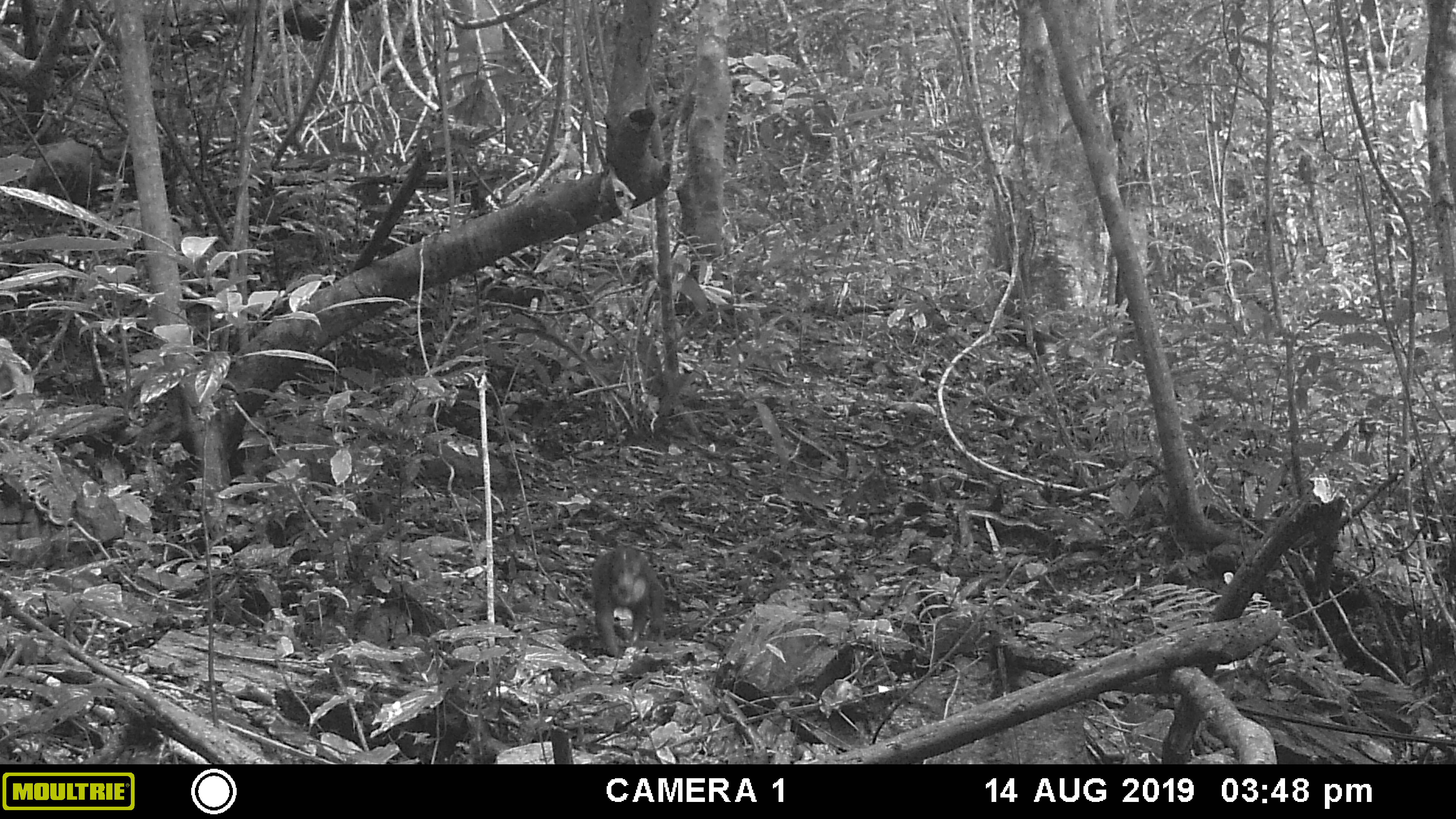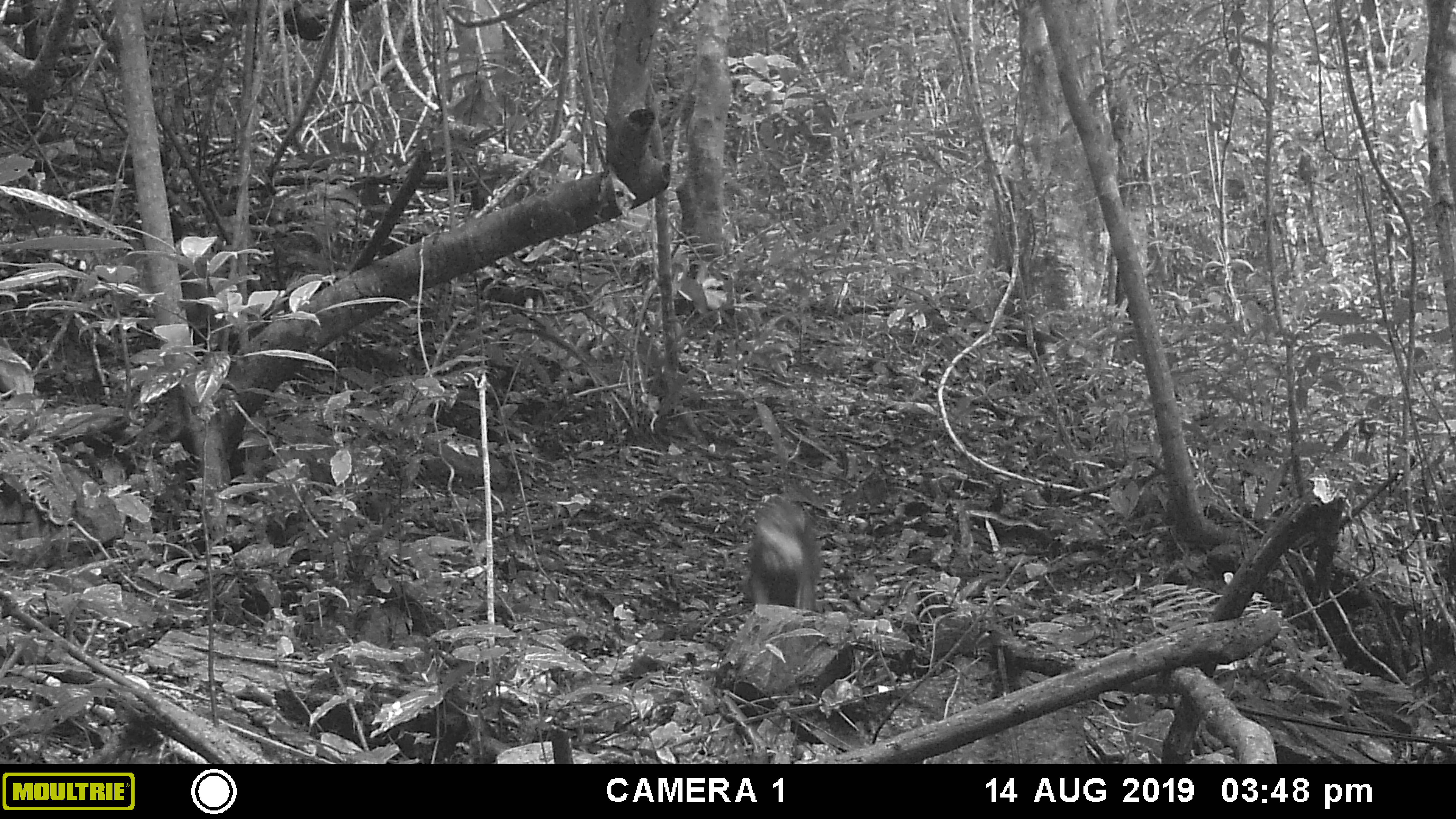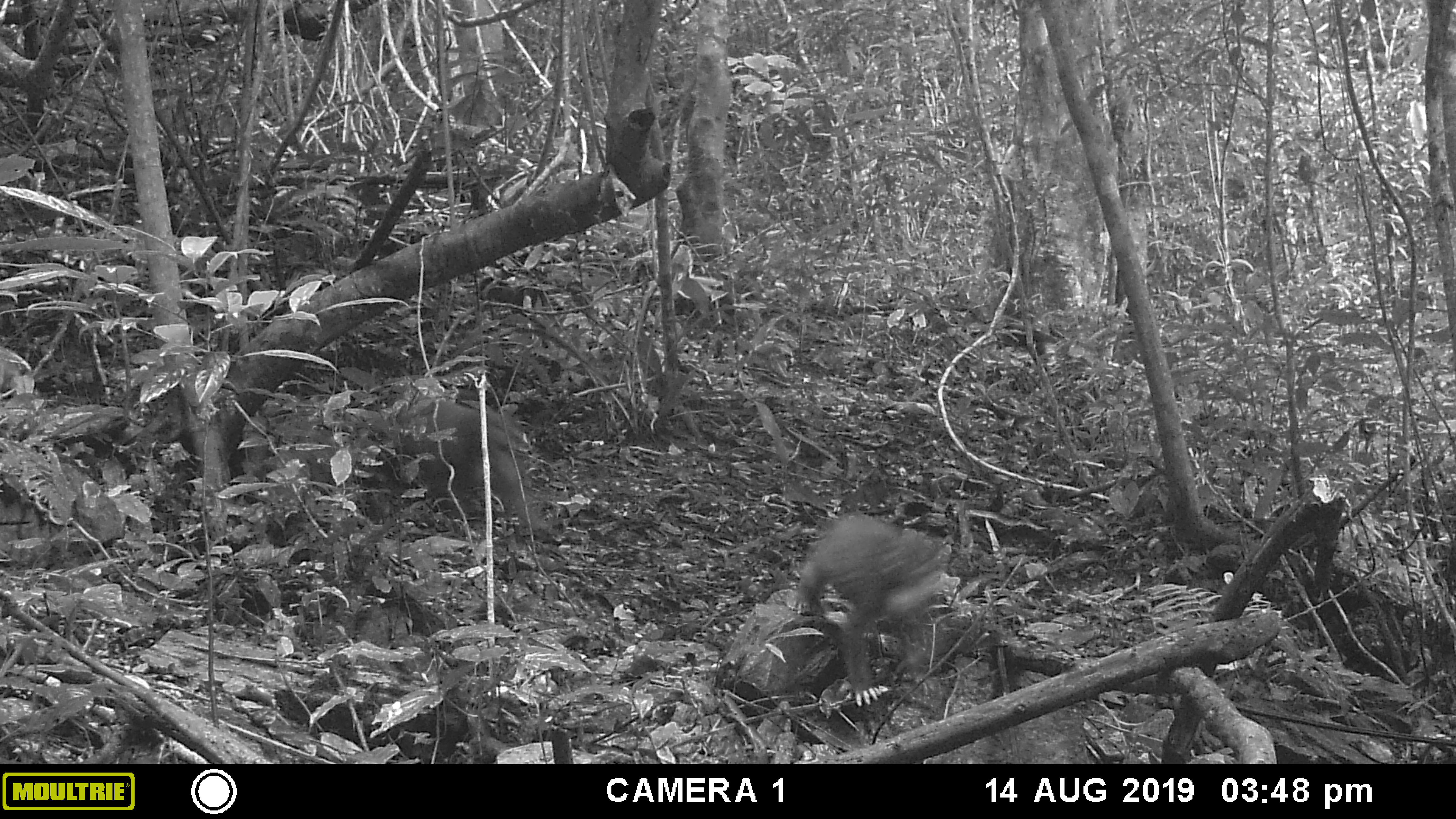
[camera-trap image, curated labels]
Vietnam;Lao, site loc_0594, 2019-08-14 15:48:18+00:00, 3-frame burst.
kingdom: Animalia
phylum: Chordata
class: Mammalia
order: Primates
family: Cercopithecidae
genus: Macaca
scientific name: Macaca arctoides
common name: stump-tailed macaque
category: stump tailed macaque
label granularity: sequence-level